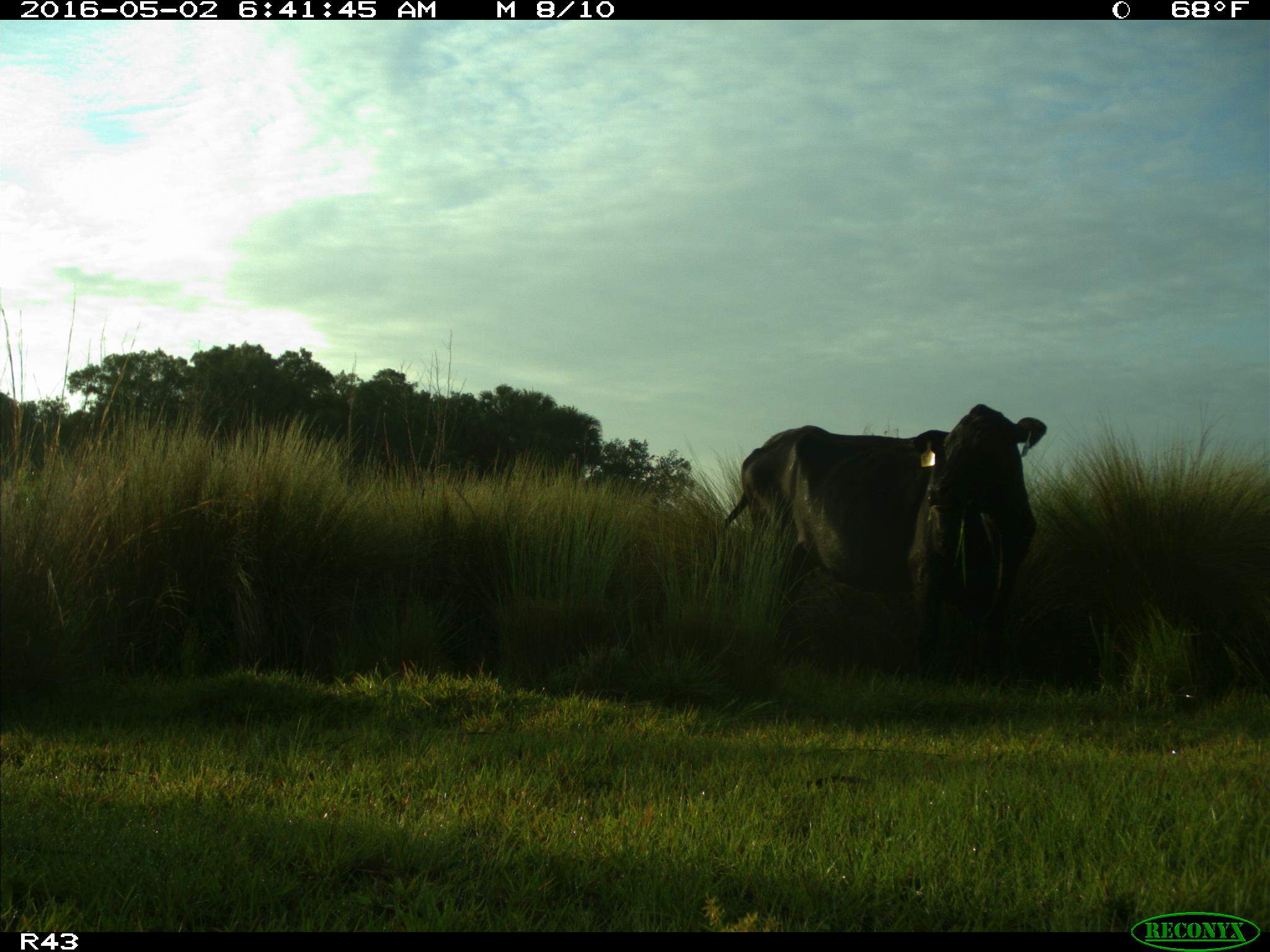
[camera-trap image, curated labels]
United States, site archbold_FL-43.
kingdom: Animalia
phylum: Chordata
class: Mammalia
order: Artiodactyla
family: Bovidae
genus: Bos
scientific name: Bos taurus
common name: domestic cow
Bos taurus (domestic cow).